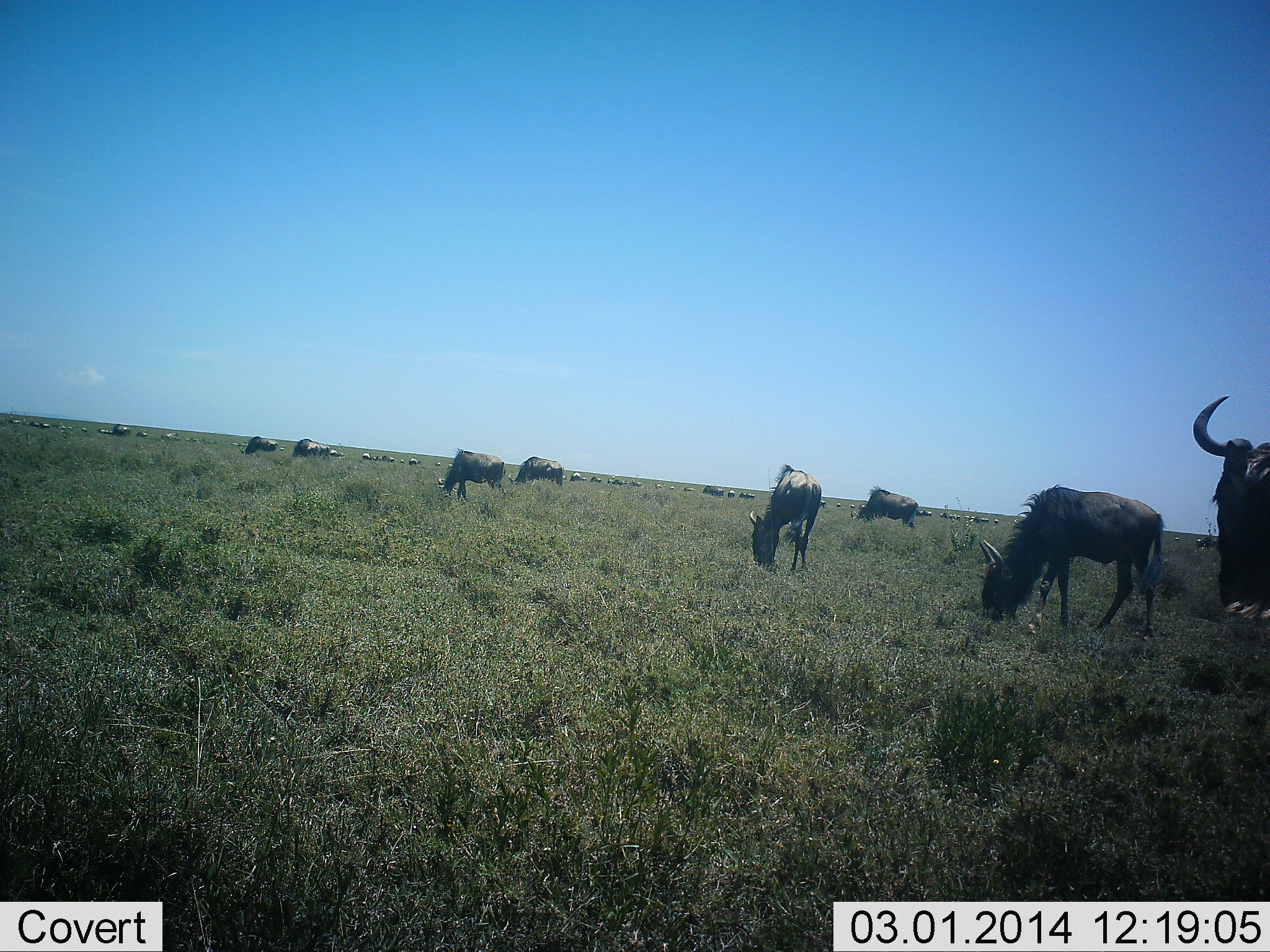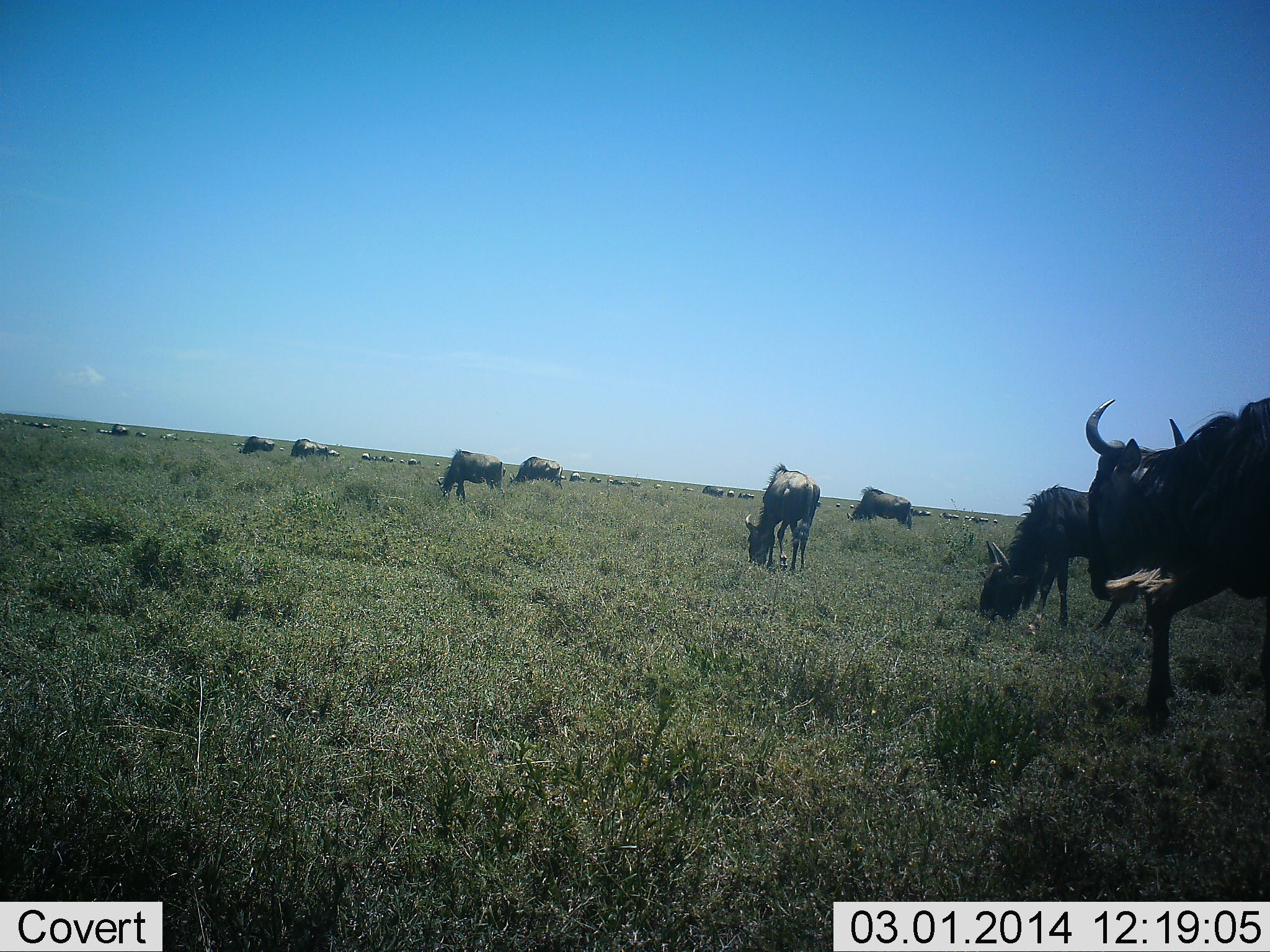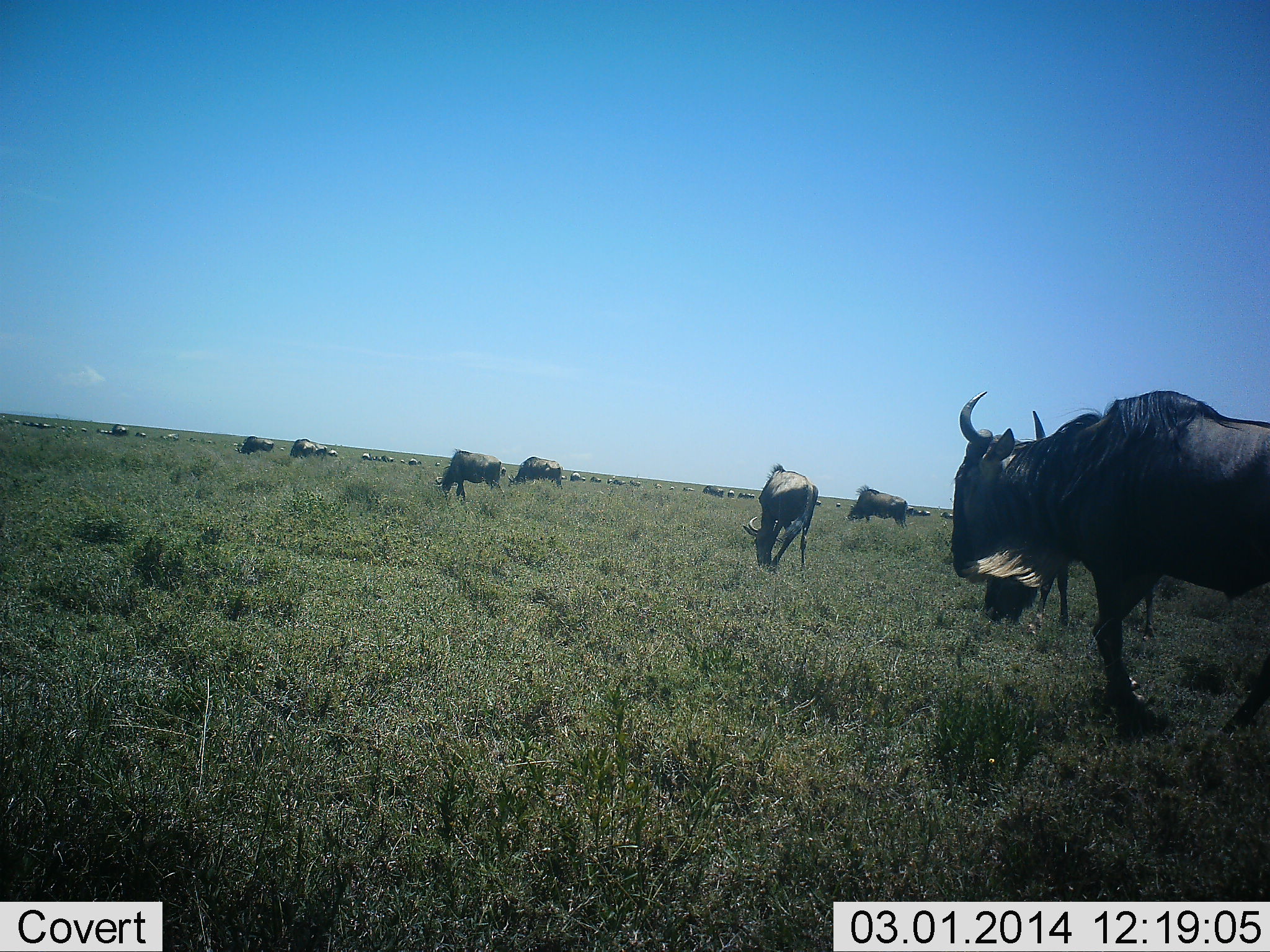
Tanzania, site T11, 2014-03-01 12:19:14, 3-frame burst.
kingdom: Animalia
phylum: Chordata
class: Mammalia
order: Artiodactyla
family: Bovidae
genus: Connochaetes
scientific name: Connochaetes taurinus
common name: blue wildebeest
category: wildebeest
Wildebeest (blue wildebeest) (Connochaetes taurinus), count 11-50. Behavior (volunteer vote fractions): standing 40%, resting 10%, moving 50%, interacting 0%. Young present (vote fraction): 0%. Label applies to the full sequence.